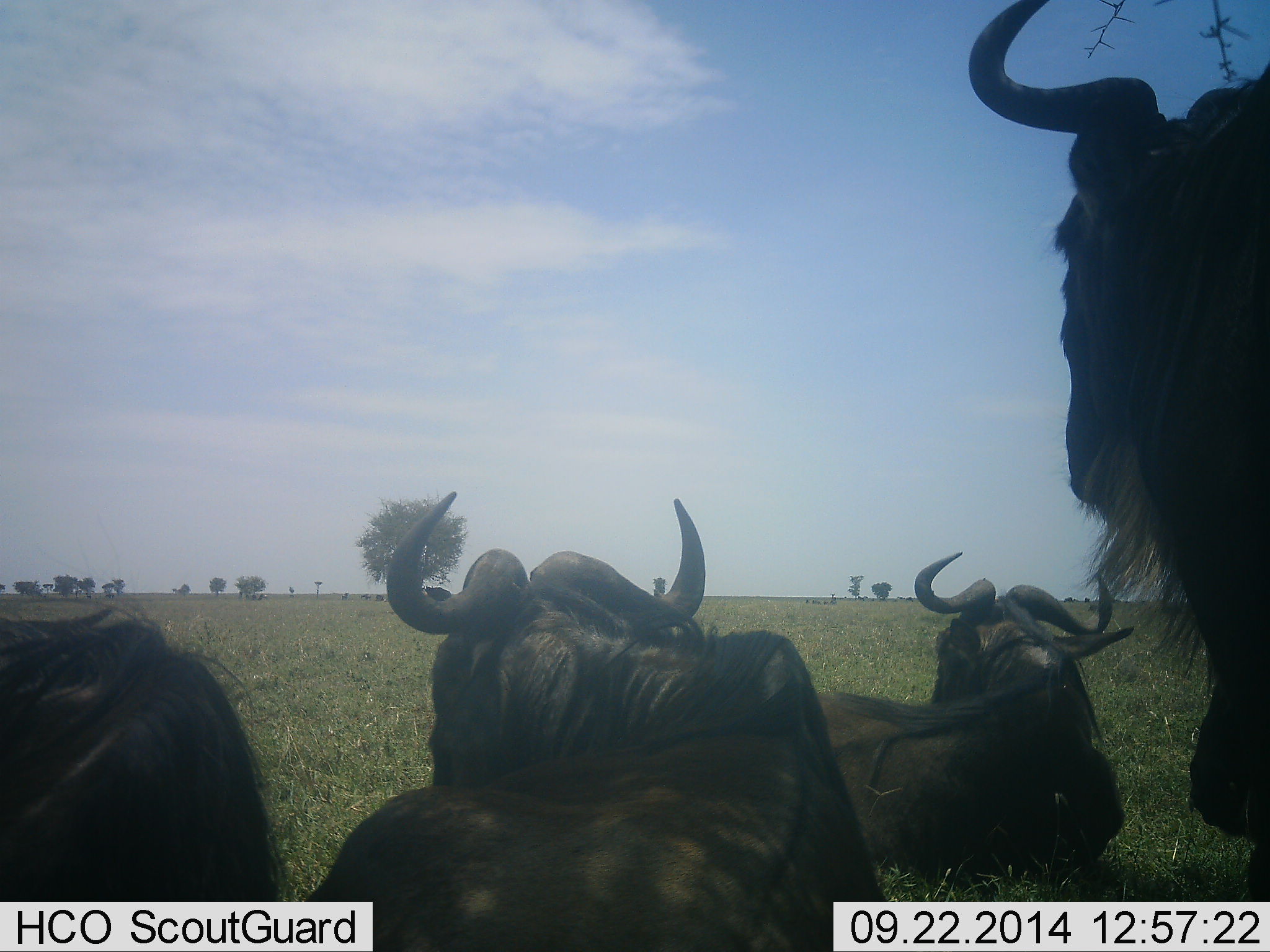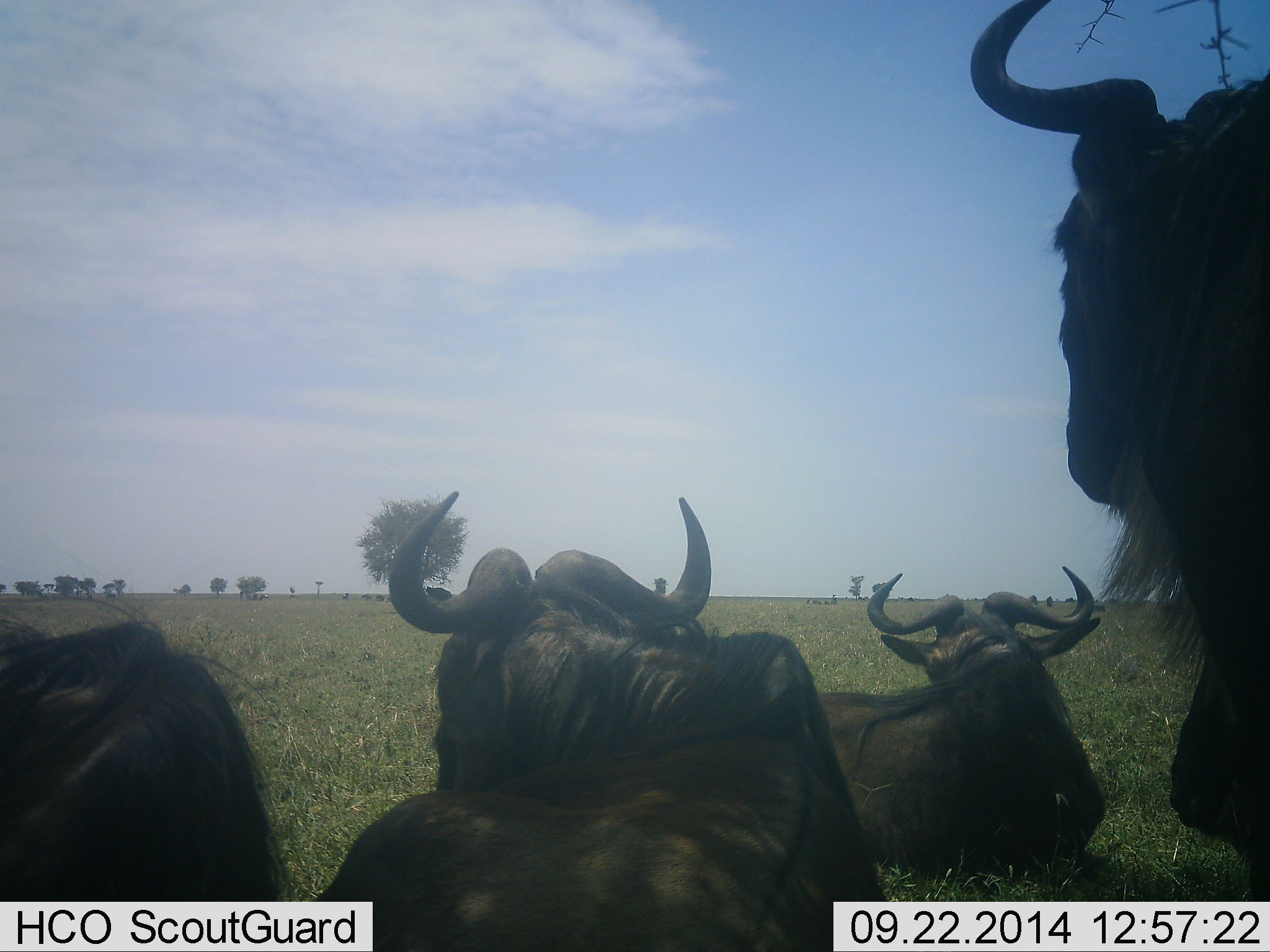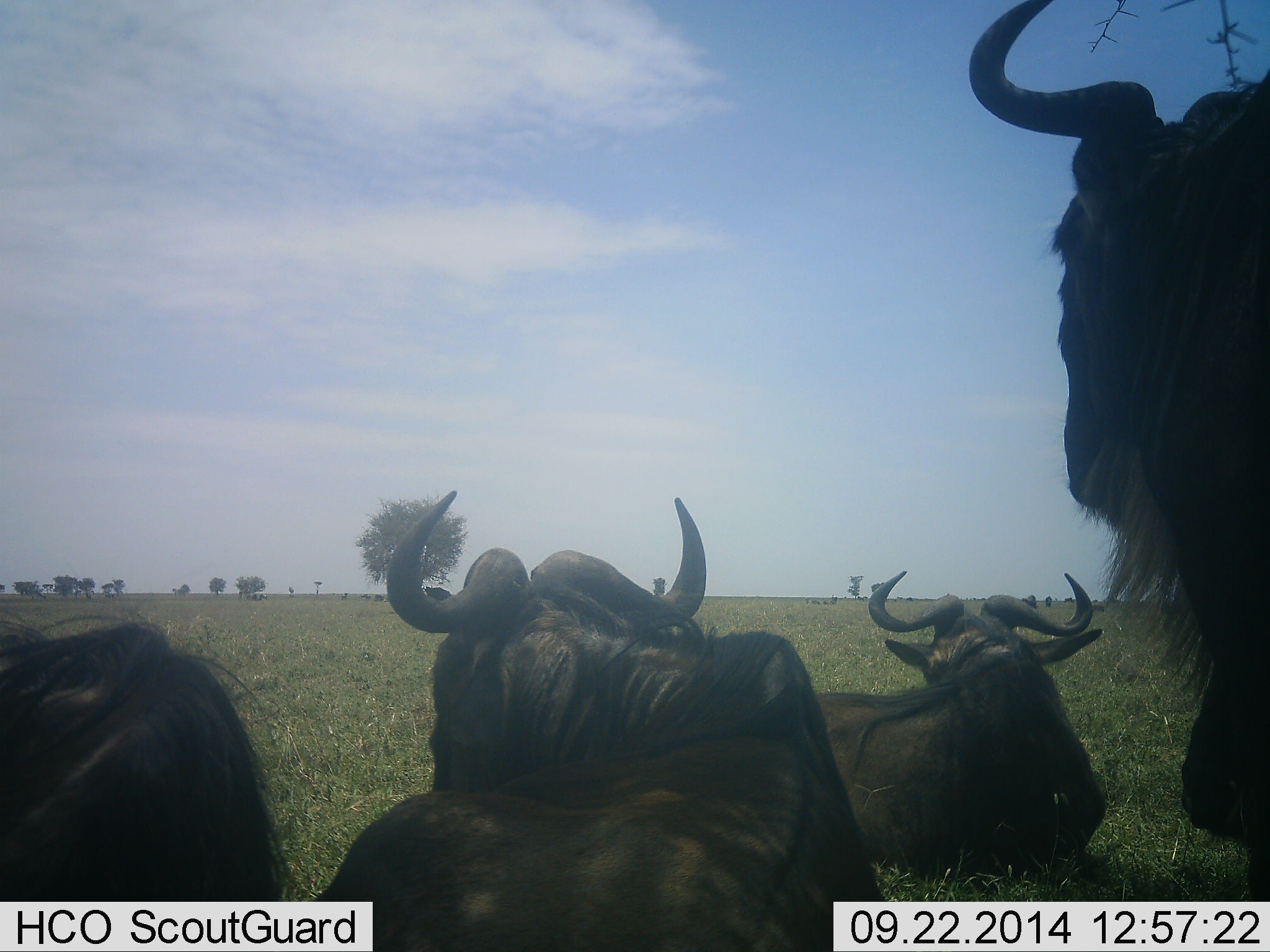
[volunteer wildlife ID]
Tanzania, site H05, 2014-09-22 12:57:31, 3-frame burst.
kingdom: Animalia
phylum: Chordata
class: Mammalia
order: Artiodactyla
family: Bovidae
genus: Connochaetes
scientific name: Connochaetes taurinus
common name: blue wildebeest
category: wildebeest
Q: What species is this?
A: Wildebeest (blue wildebeest) (Connochaetes taurinus).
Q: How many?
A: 4.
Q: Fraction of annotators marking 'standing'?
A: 80%.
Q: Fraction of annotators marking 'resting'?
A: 90%.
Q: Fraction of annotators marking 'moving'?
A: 0%.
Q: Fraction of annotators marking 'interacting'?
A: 0%.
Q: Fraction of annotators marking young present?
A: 0%.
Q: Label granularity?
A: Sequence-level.